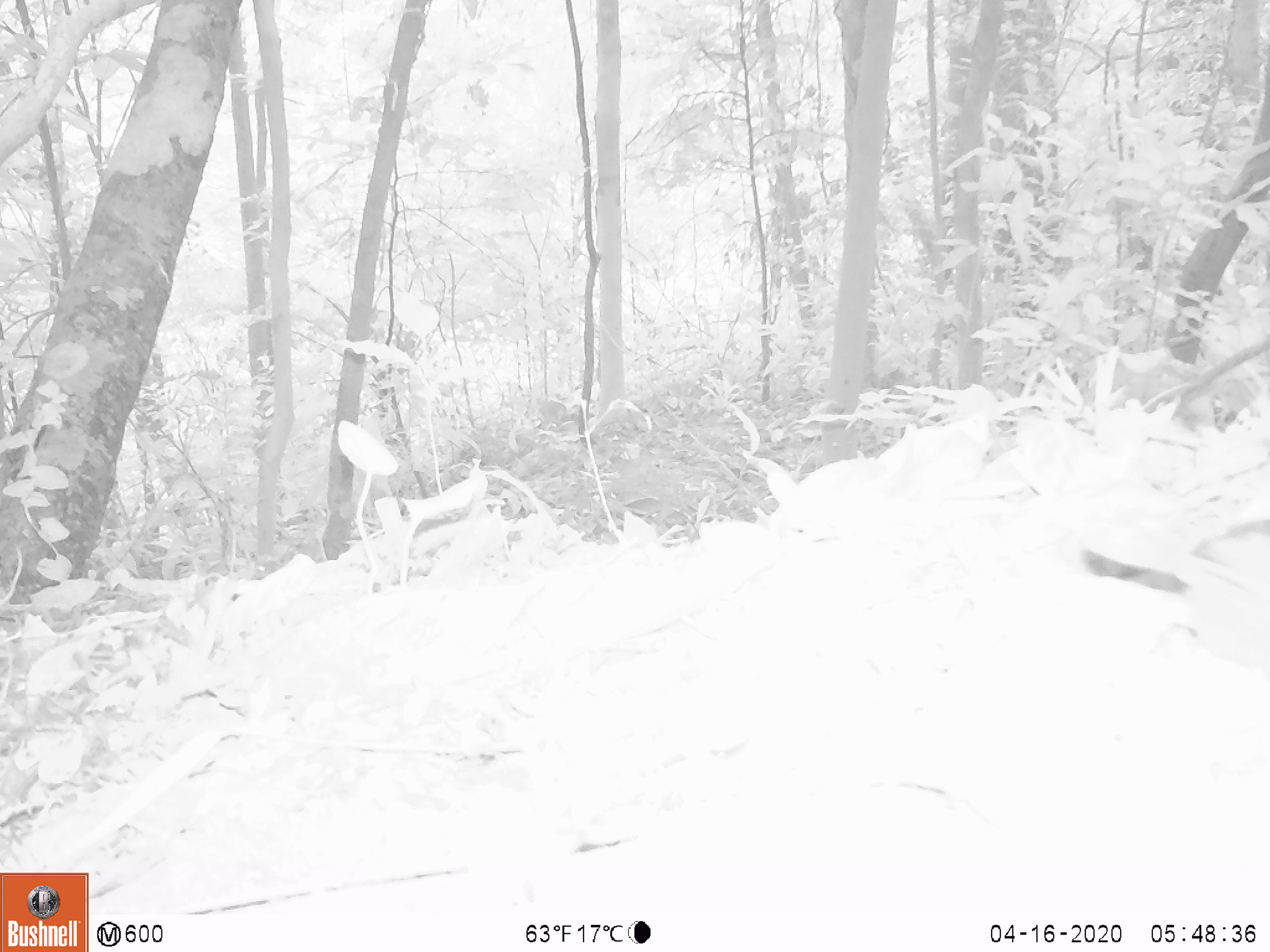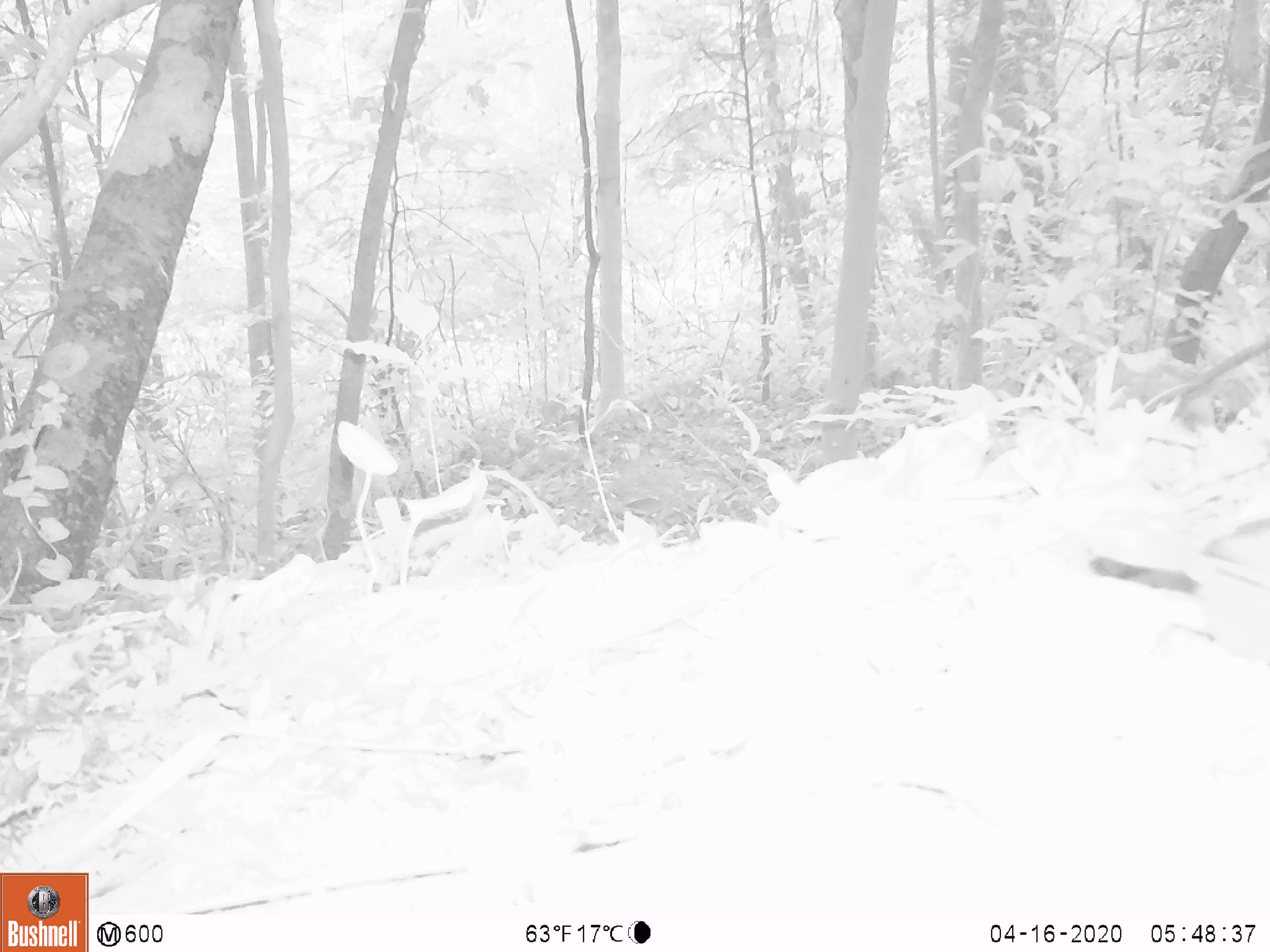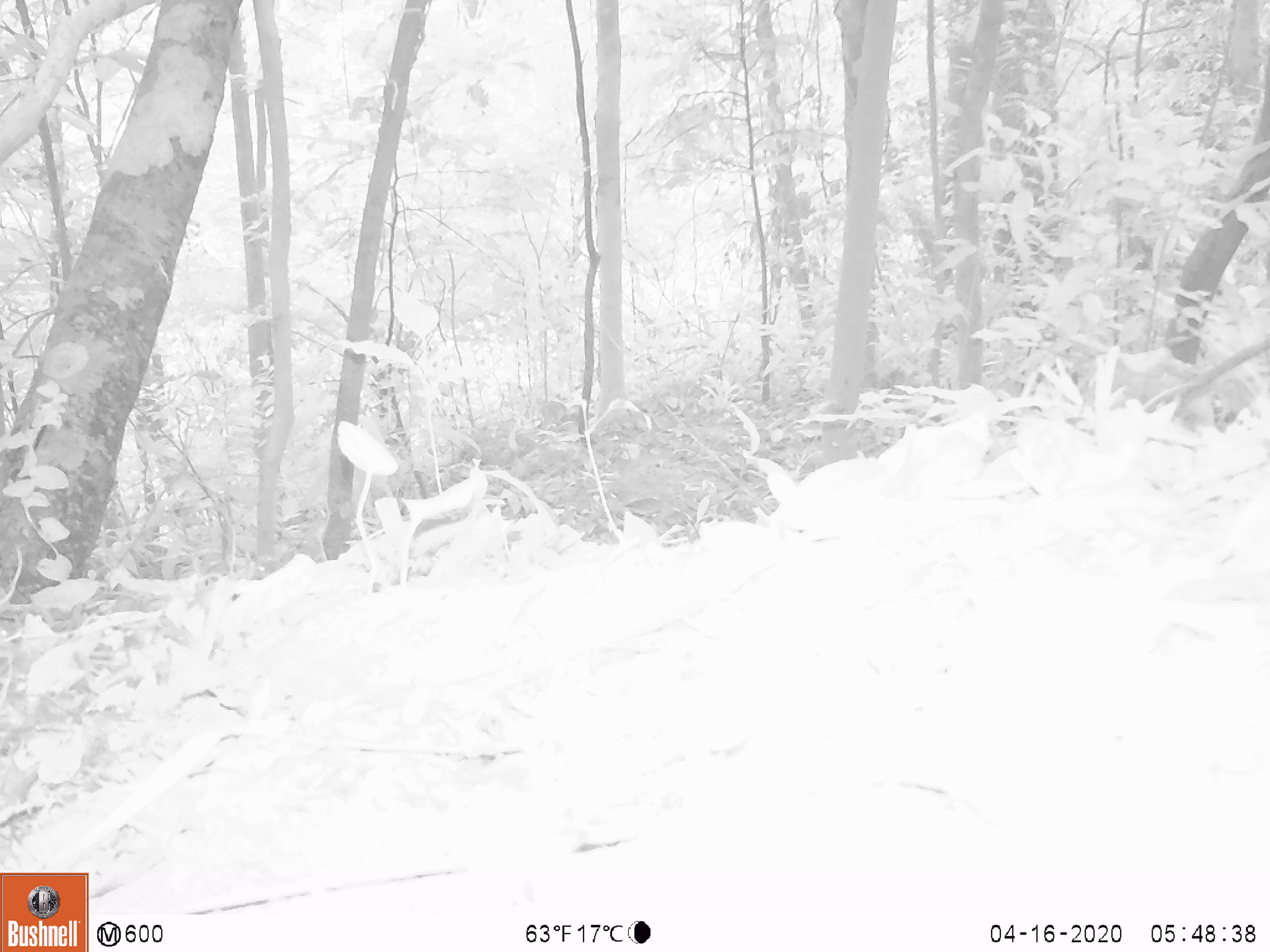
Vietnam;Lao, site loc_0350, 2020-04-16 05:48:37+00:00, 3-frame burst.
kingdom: Animalia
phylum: Chordata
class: Aves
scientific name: Aves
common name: bird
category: unidentified bird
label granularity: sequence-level